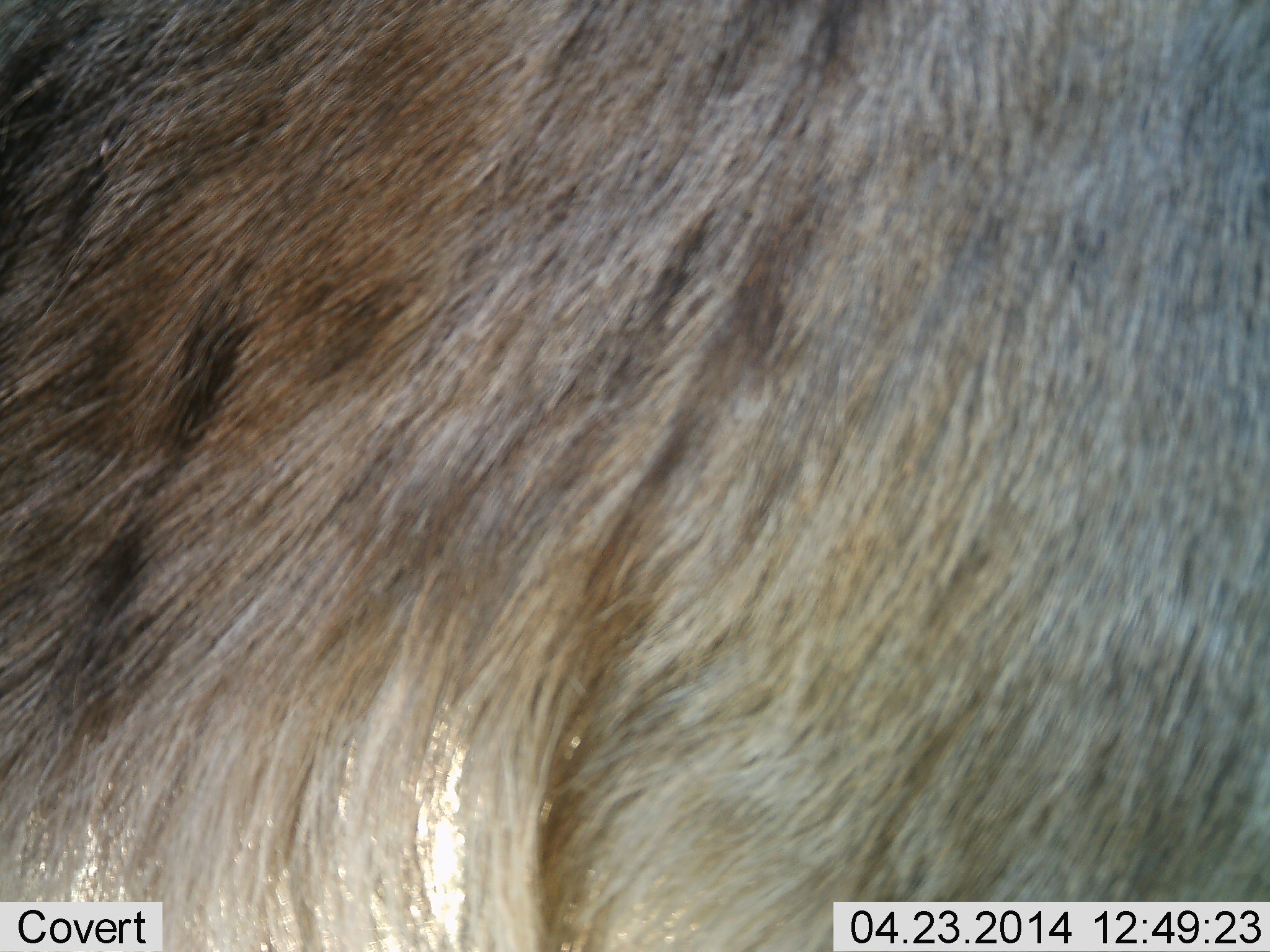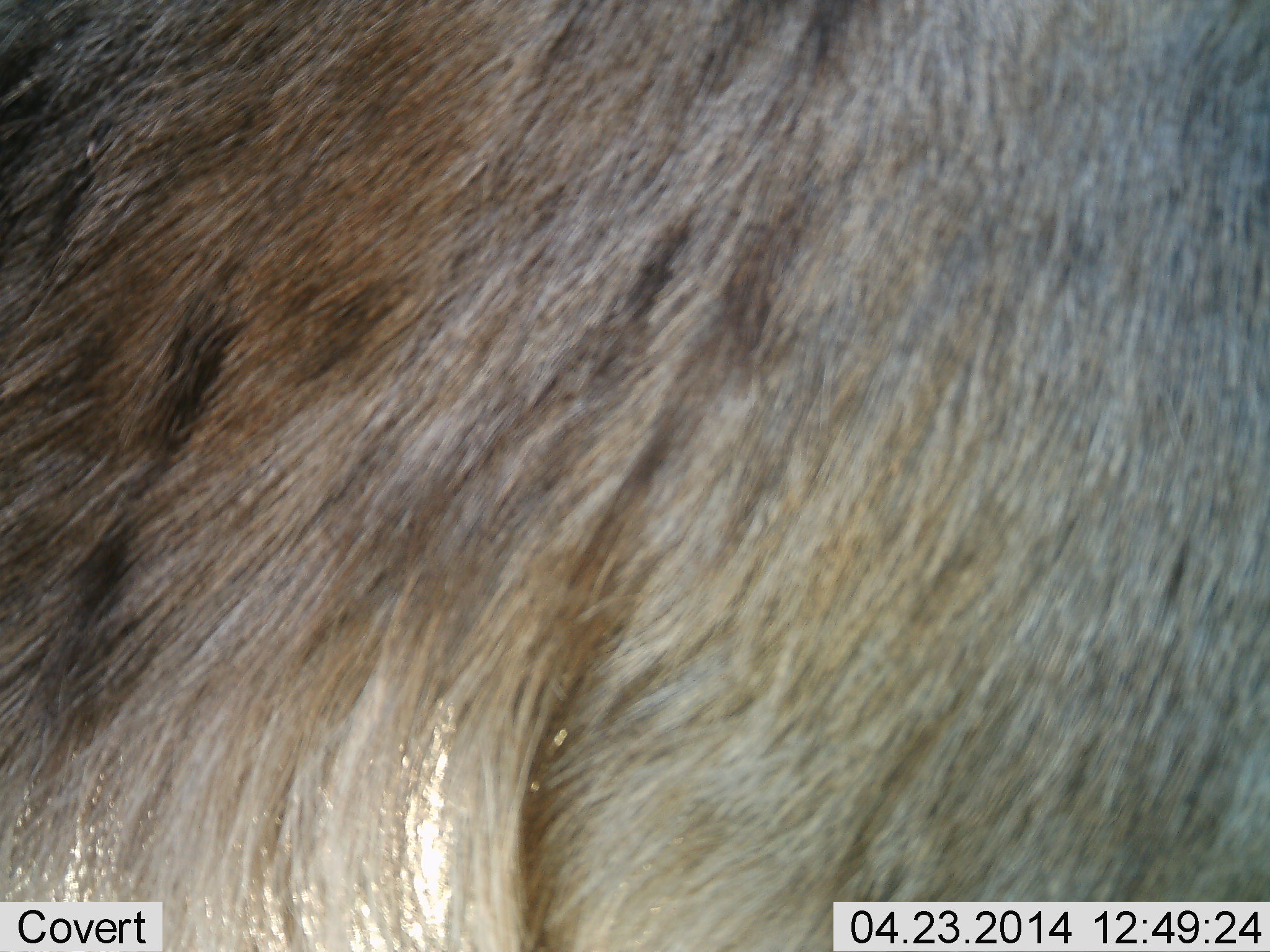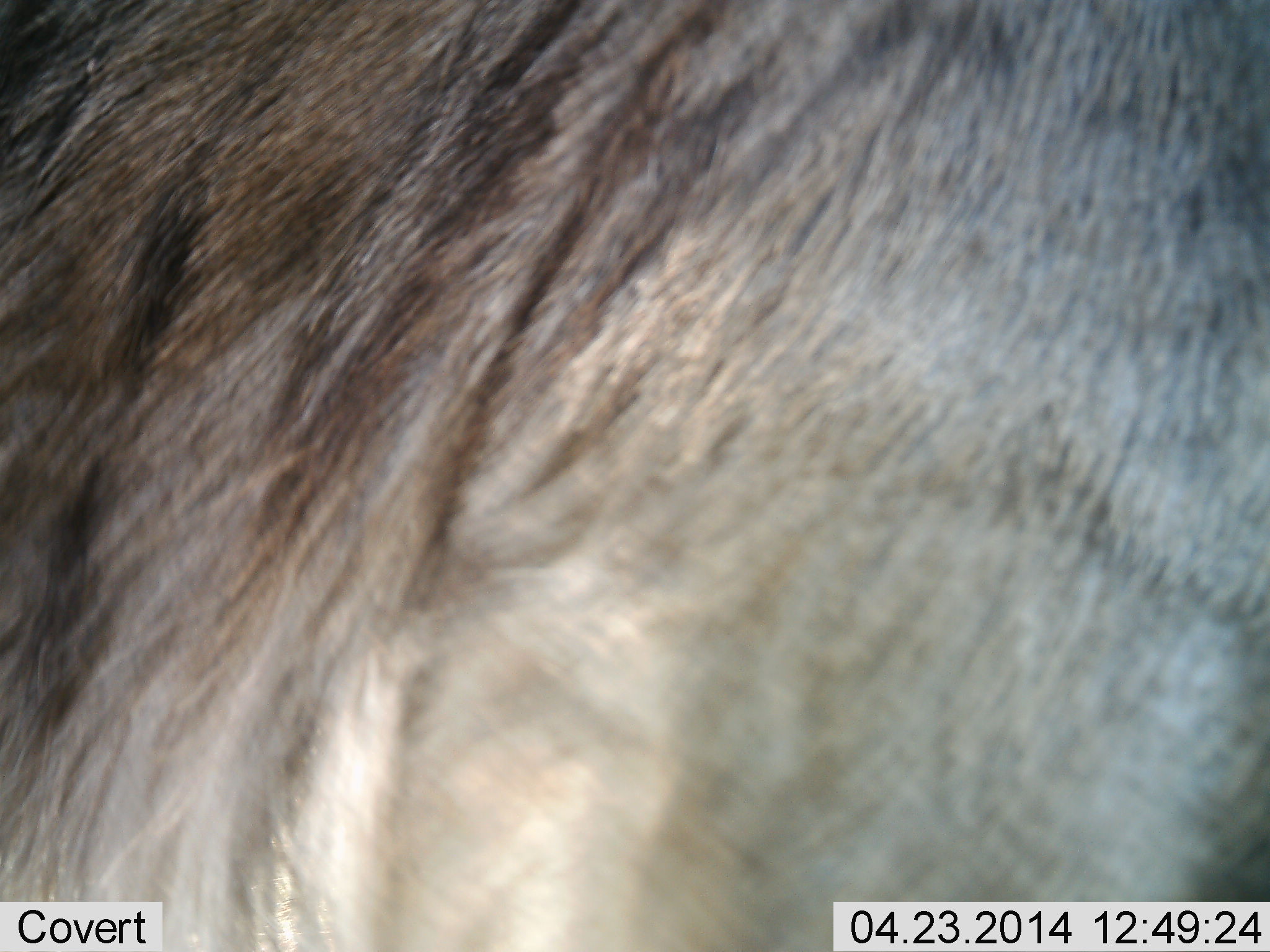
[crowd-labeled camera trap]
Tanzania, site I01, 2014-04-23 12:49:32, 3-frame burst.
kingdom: Animalia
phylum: Chordata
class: Mammalia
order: Artiodactyla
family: Bovidae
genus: Connochaetes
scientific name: Connochaetes taurinus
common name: blue wildebeest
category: wildebeest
Wildebeest (blue wildebeest) (Connochaetes taurinus), count 1. Behavior (volunteer vote fractions): standing 84%, resting 0%, moving 16%, interacting 0%. Young present (vote fraction): 0%. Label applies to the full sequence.